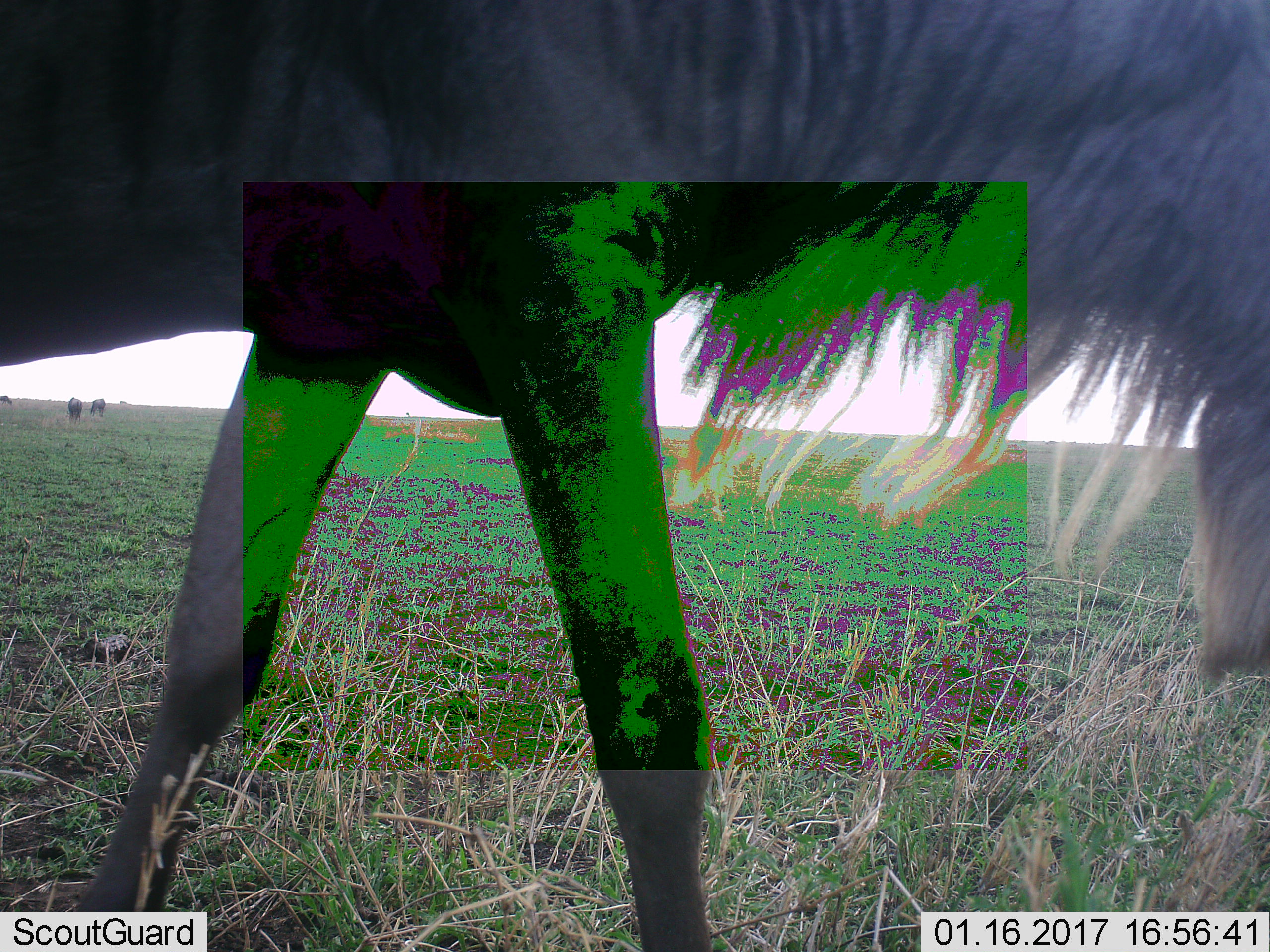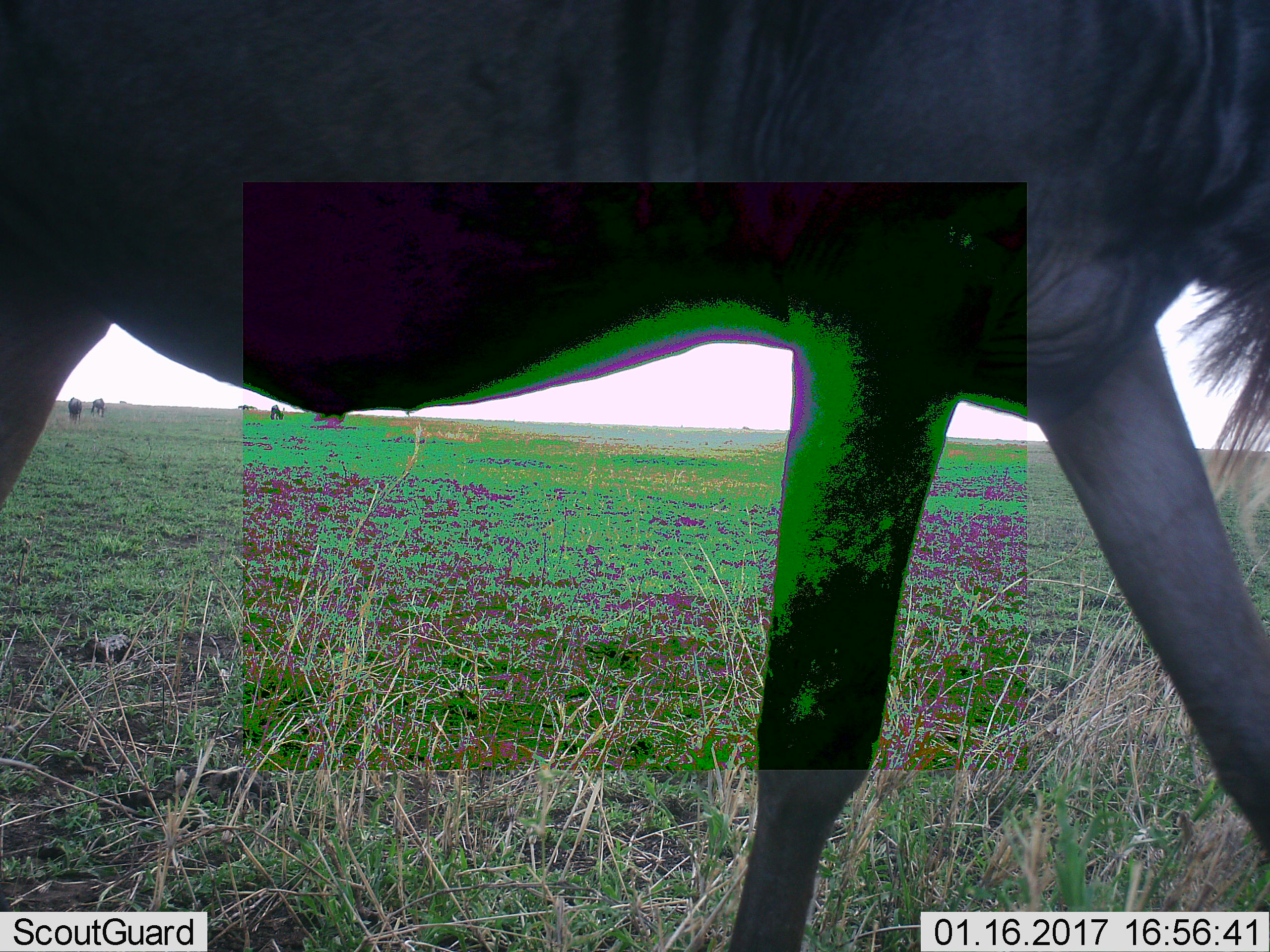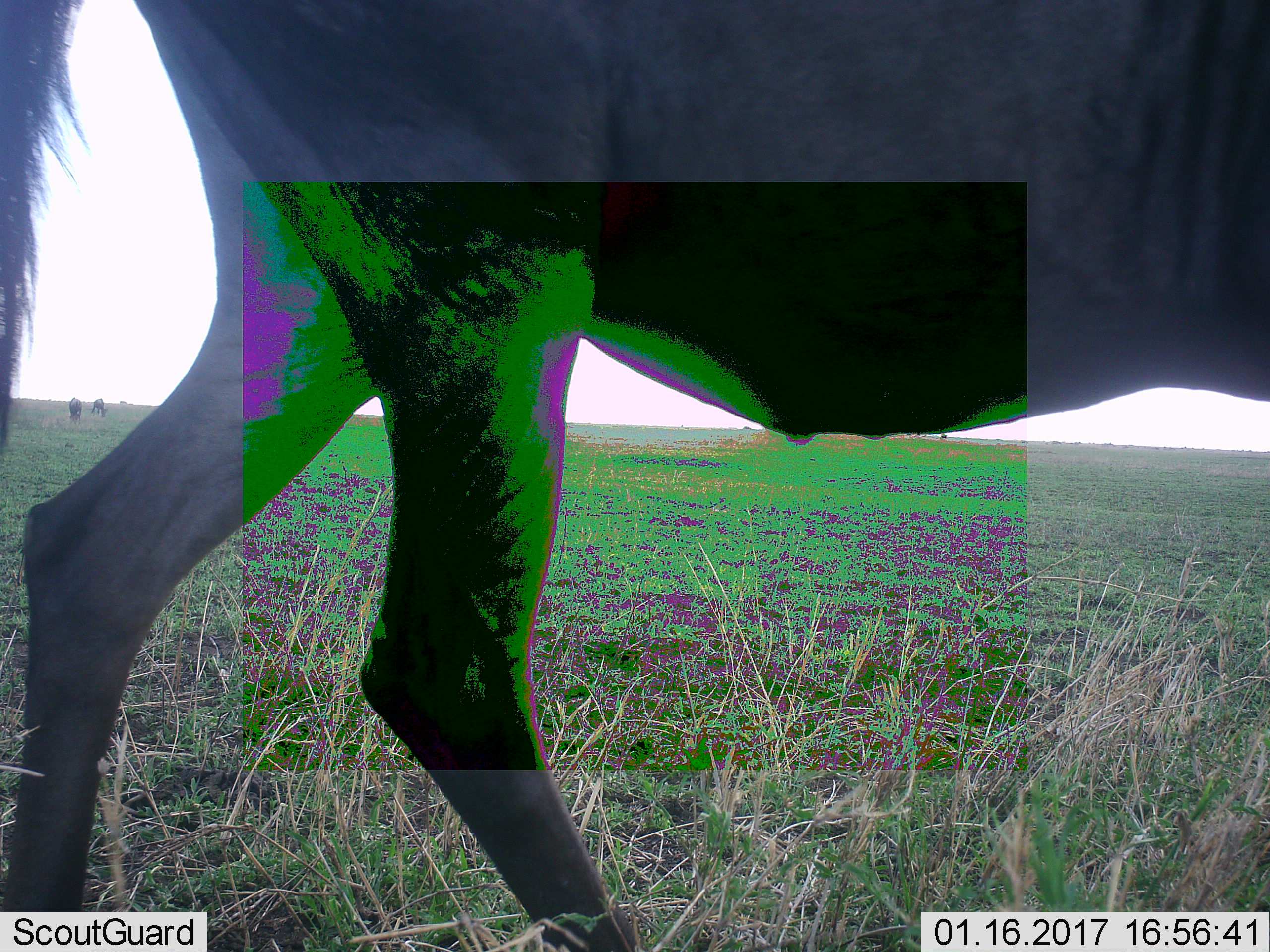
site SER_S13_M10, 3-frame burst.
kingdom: Animalia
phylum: Chordata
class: Mammalia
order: Artiodactyla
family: Bovidae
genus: Connochaetes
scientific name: Connochaetes taurinus taurinus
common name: blue wildebeest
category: wildebeestblue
Wildebeestblue (blue wildebeest) (Connochaetes taurinus taurinus), count 4. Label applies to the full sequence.